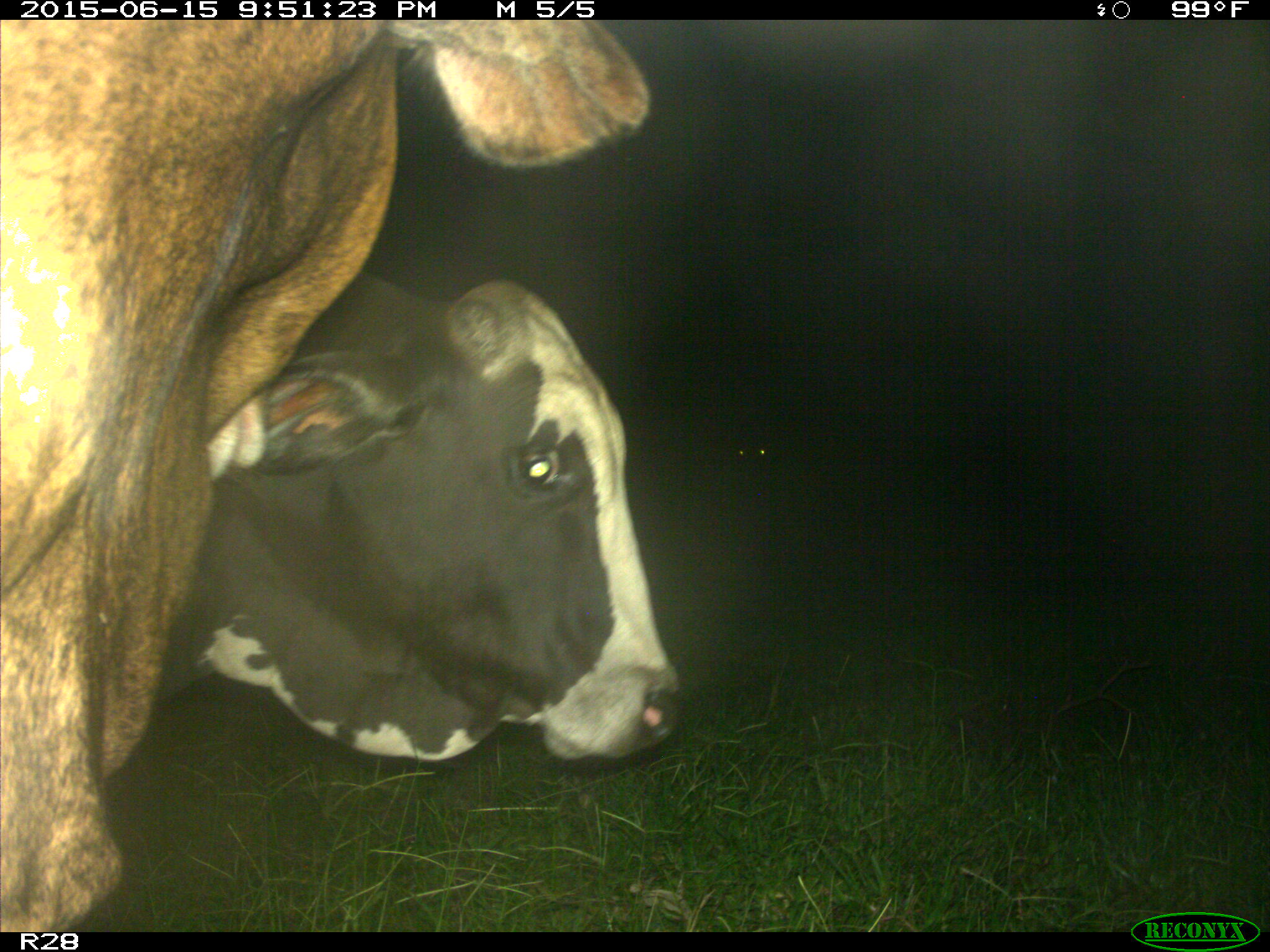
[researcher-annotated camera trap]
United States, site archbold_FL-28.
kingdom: Animalia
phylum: Chordata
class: Mammalia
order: Artiodactyla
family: Bovidae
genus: Bos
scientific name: Bos taurus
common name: domestic cow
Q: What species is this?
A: Bos taurus (domestic cow).